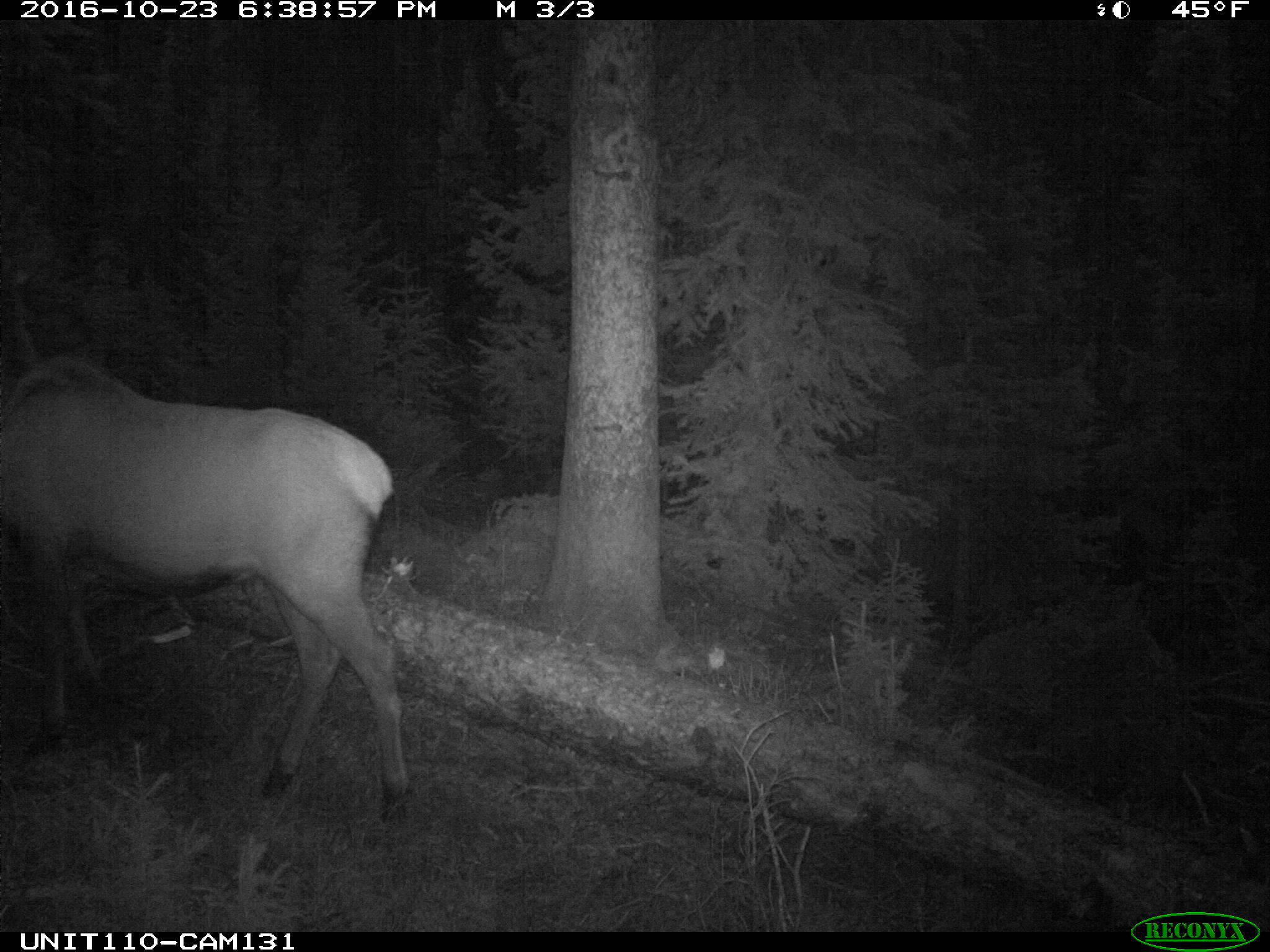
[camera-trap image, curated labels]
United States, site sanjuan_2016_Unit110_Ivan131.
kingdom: Animalia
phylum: Chordata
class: Mammalia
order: Artiodactyla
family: Cervidae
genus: Cervus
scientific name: Cervus elaphus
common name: red deer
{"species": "Cervus elaphus (red deer)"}